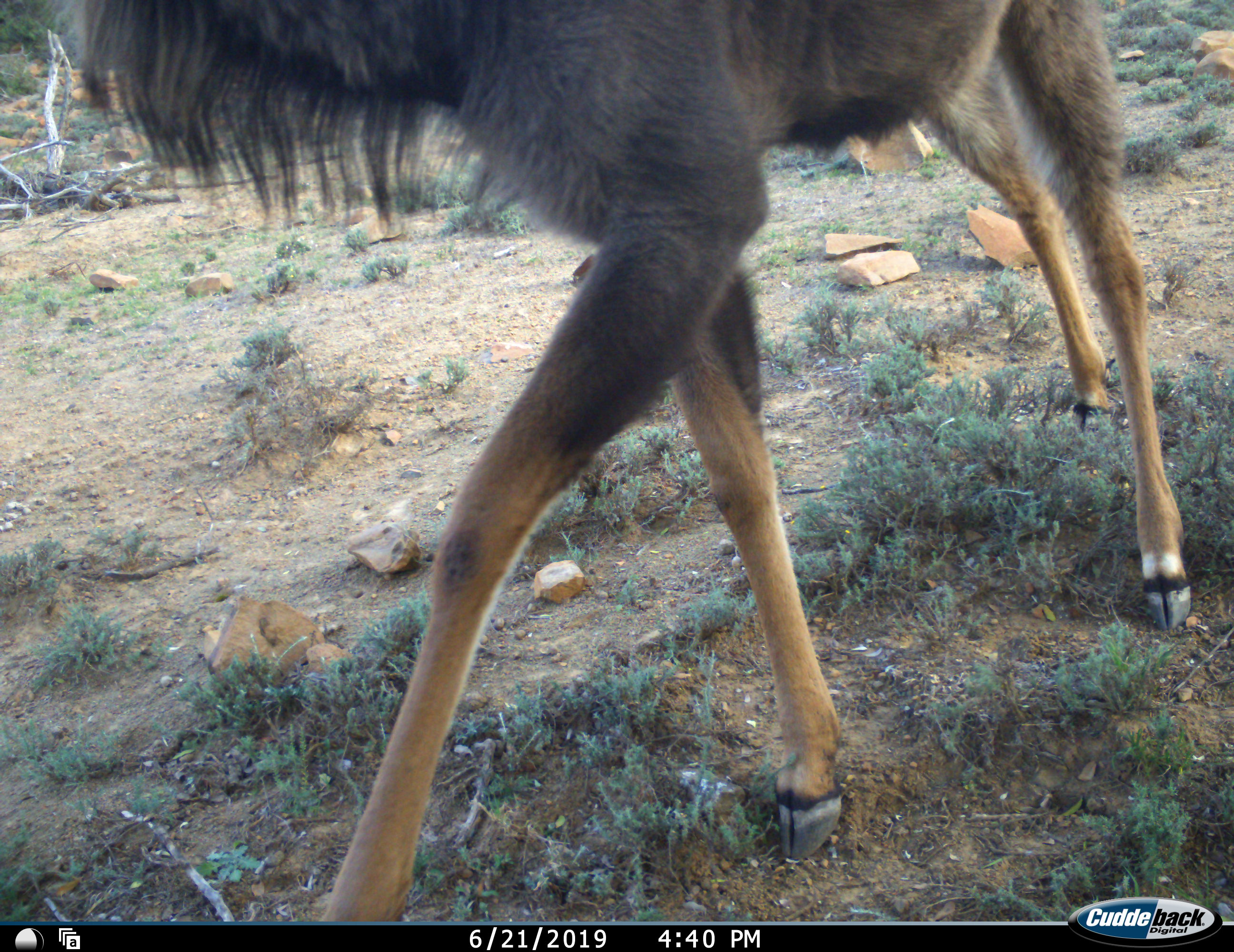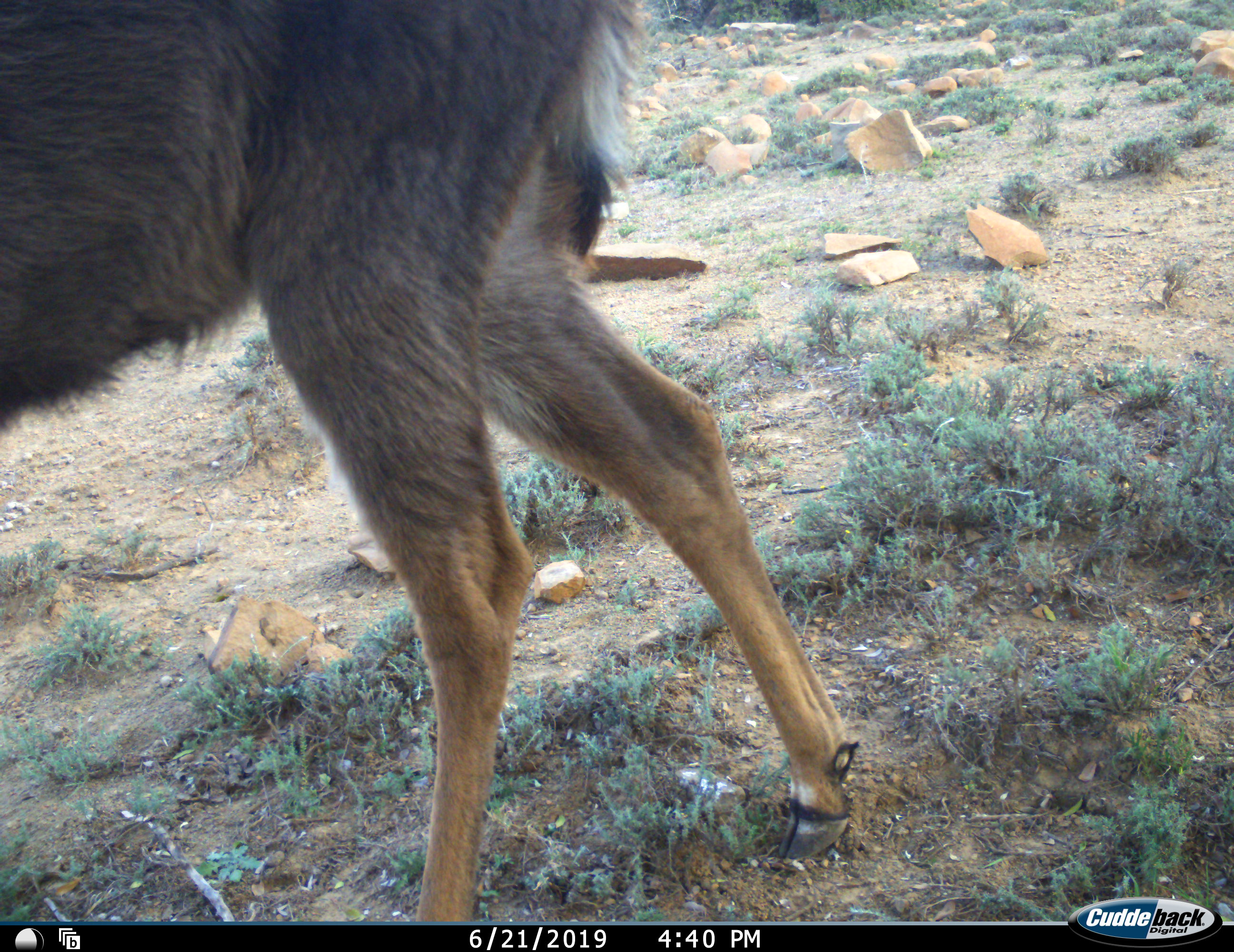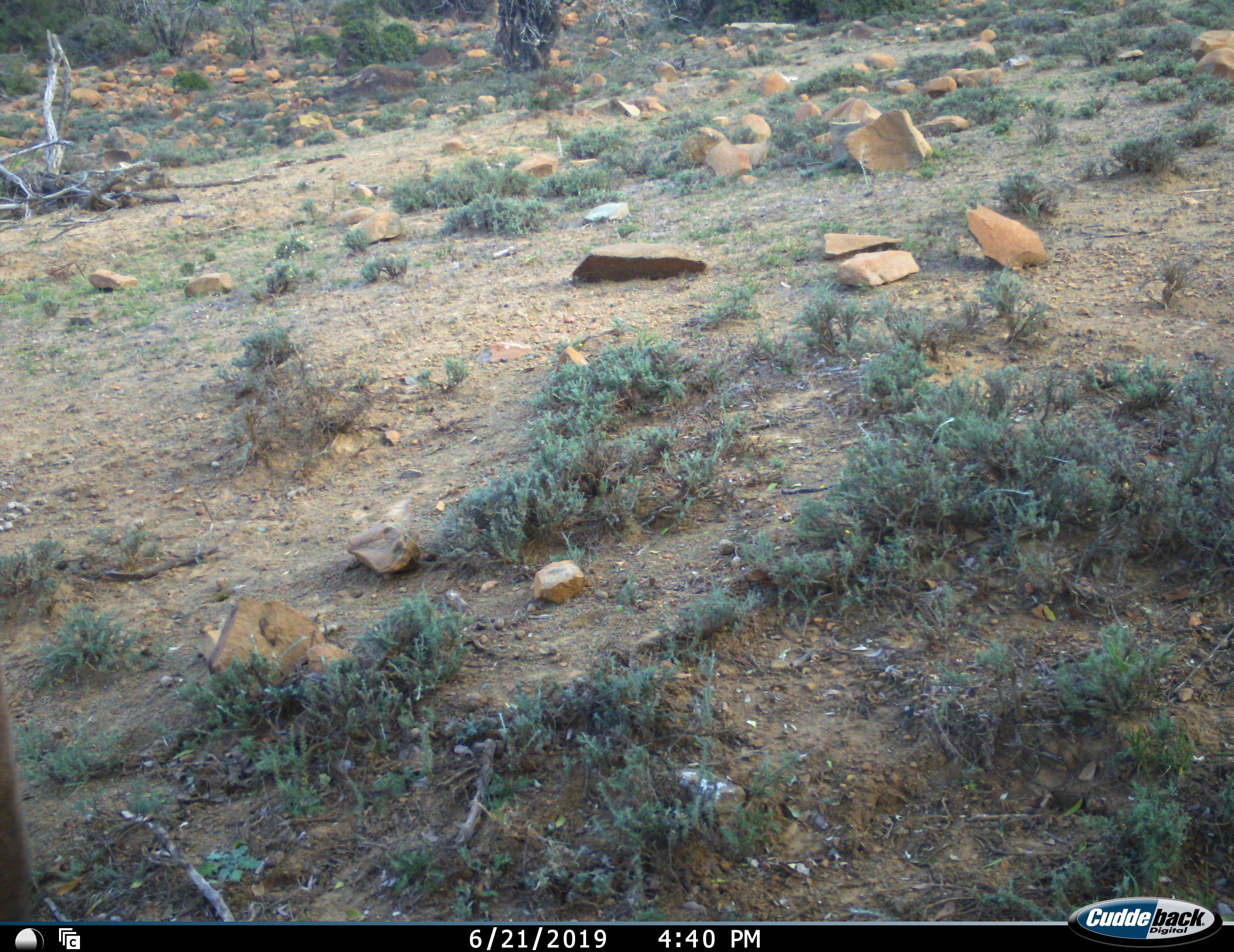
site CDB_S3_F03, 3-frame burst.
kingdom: Animalia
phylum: Chordata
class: Mammalia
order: Artiodactyla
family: Bovidae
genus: Tragelaphus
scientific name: Tragelaphus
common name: kudu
Kudu (Tragelaphus), count 1. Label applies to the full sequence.